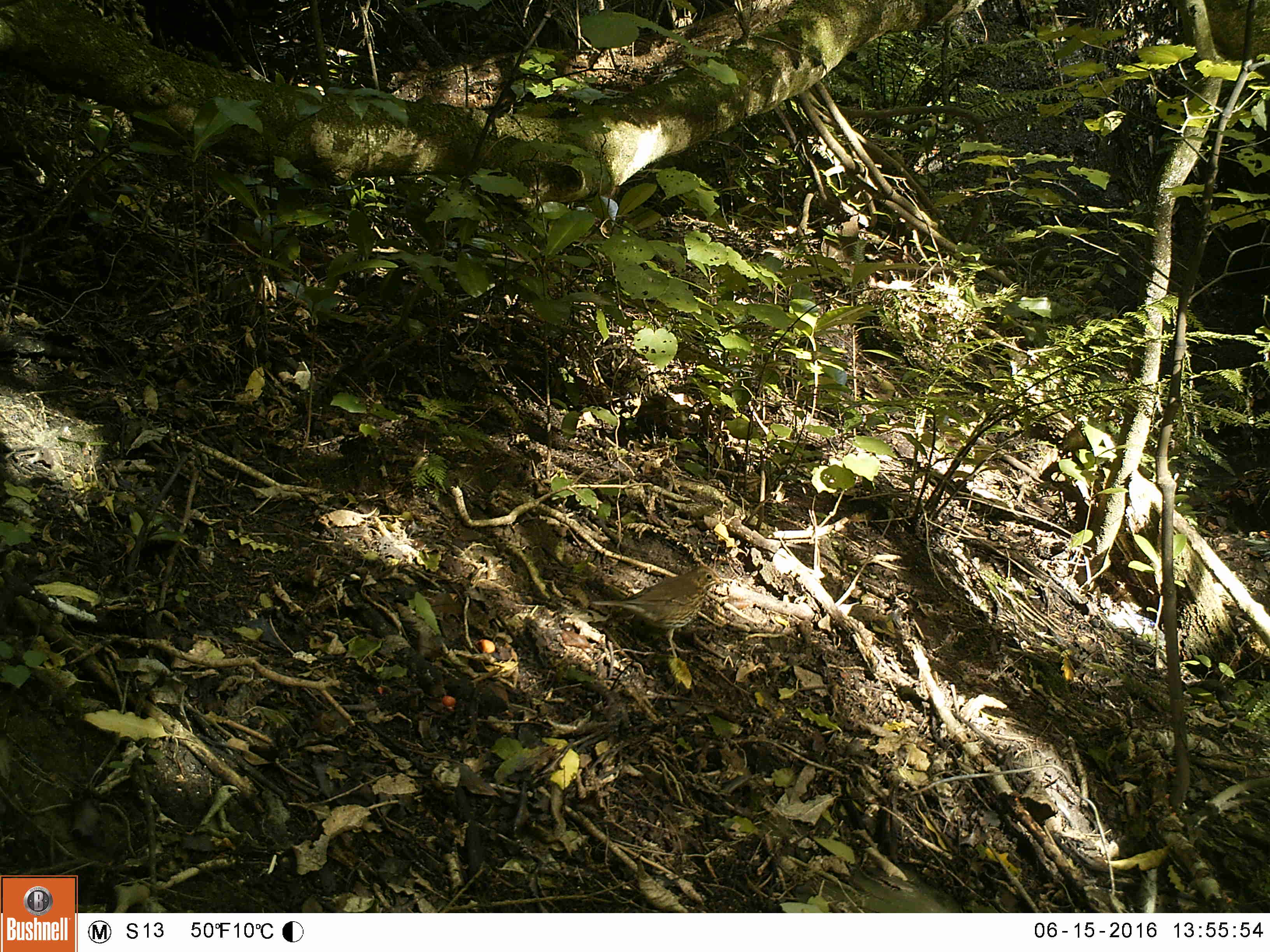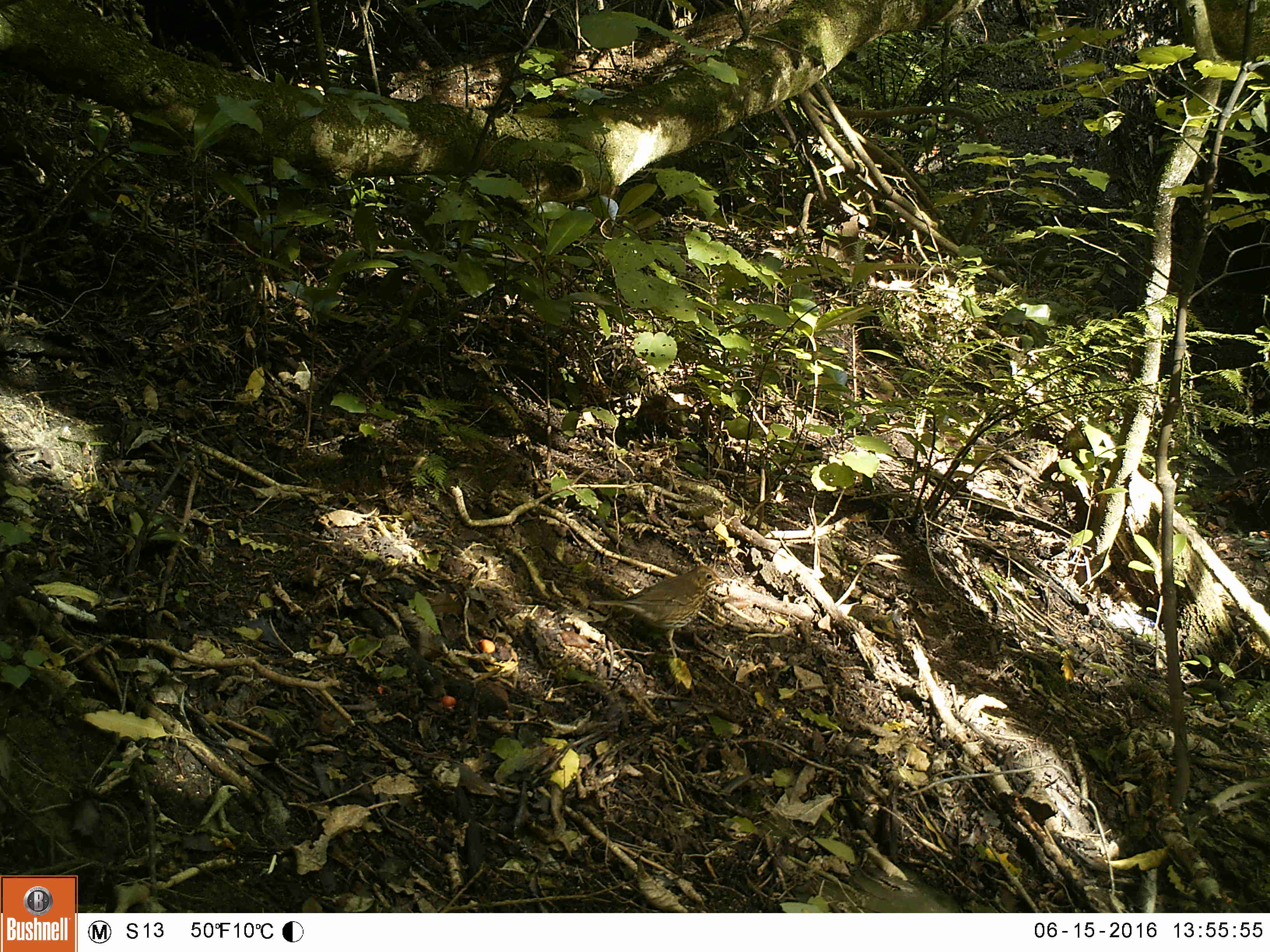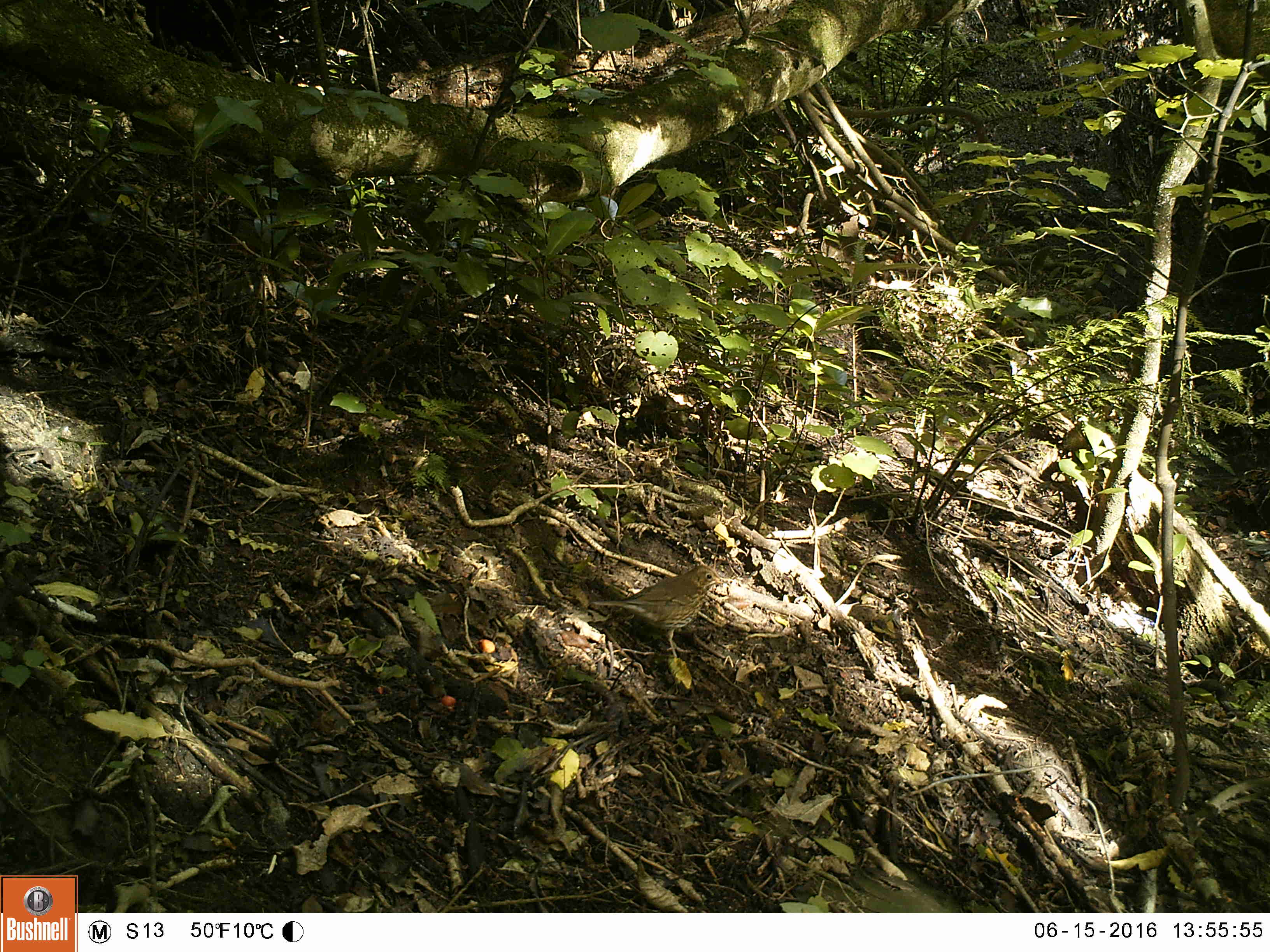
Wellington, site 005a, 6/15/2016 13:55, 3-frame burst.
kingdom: Animalia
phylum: Chordata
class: Aves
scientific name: Aves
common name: bird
Bird (Aves).